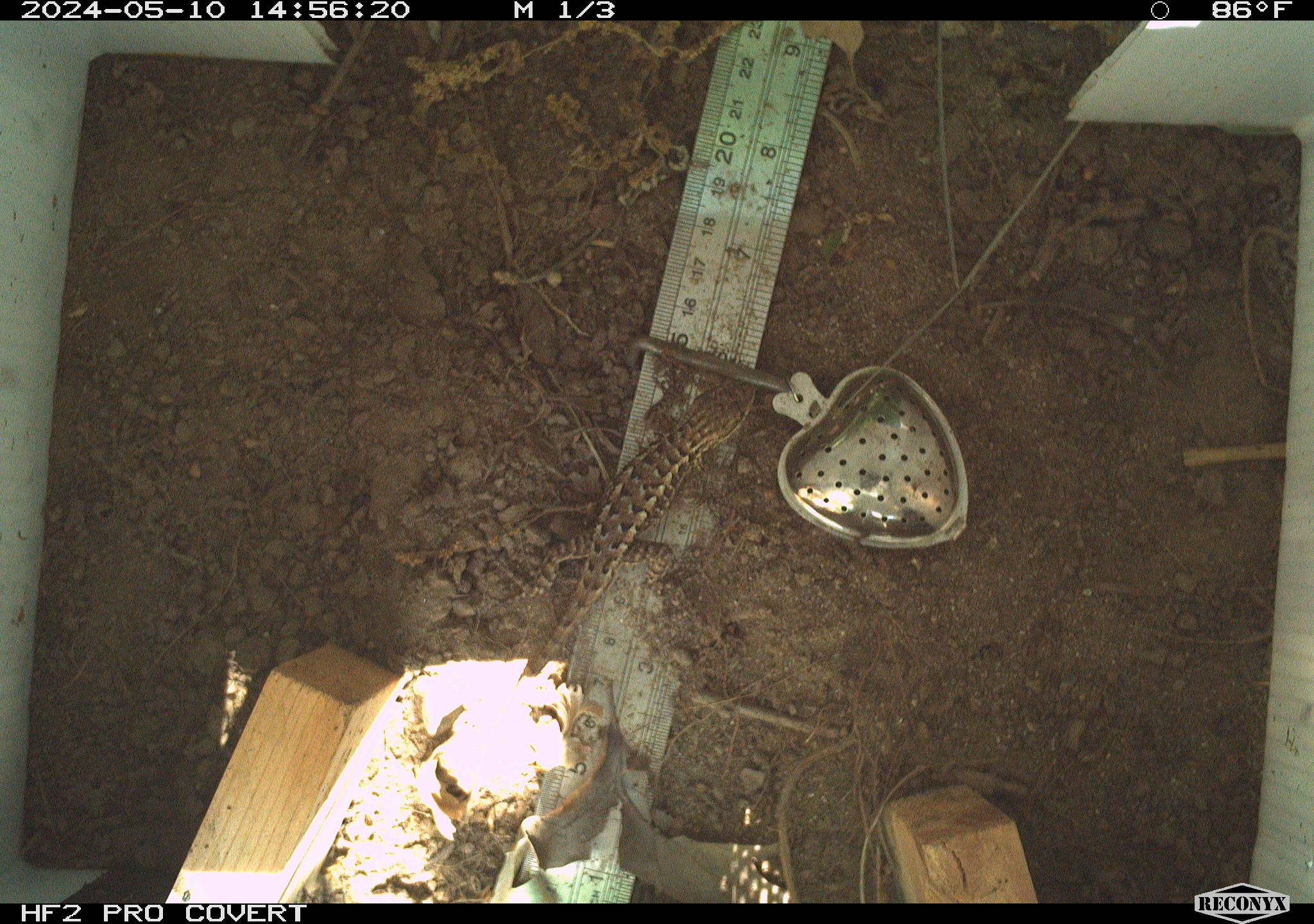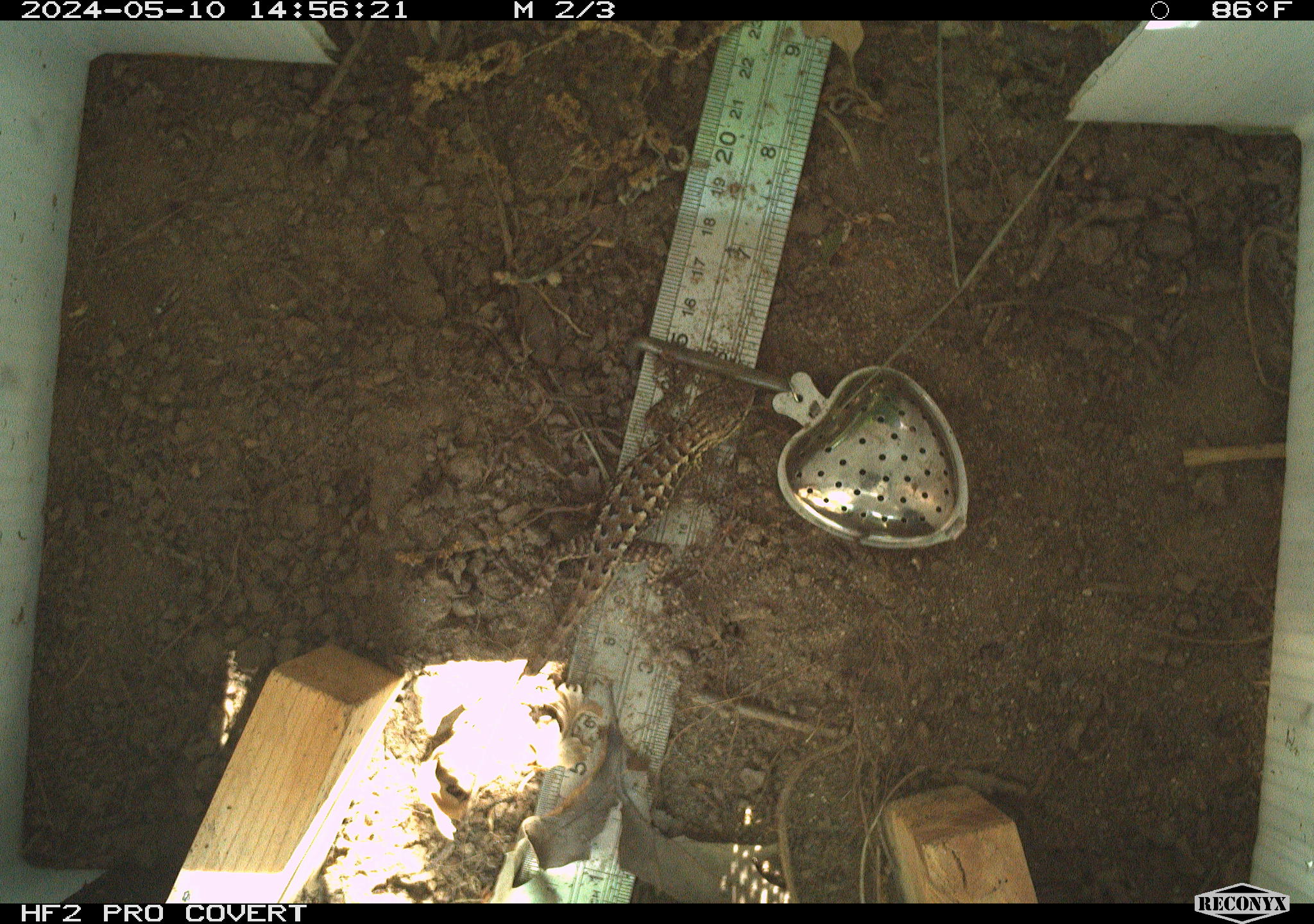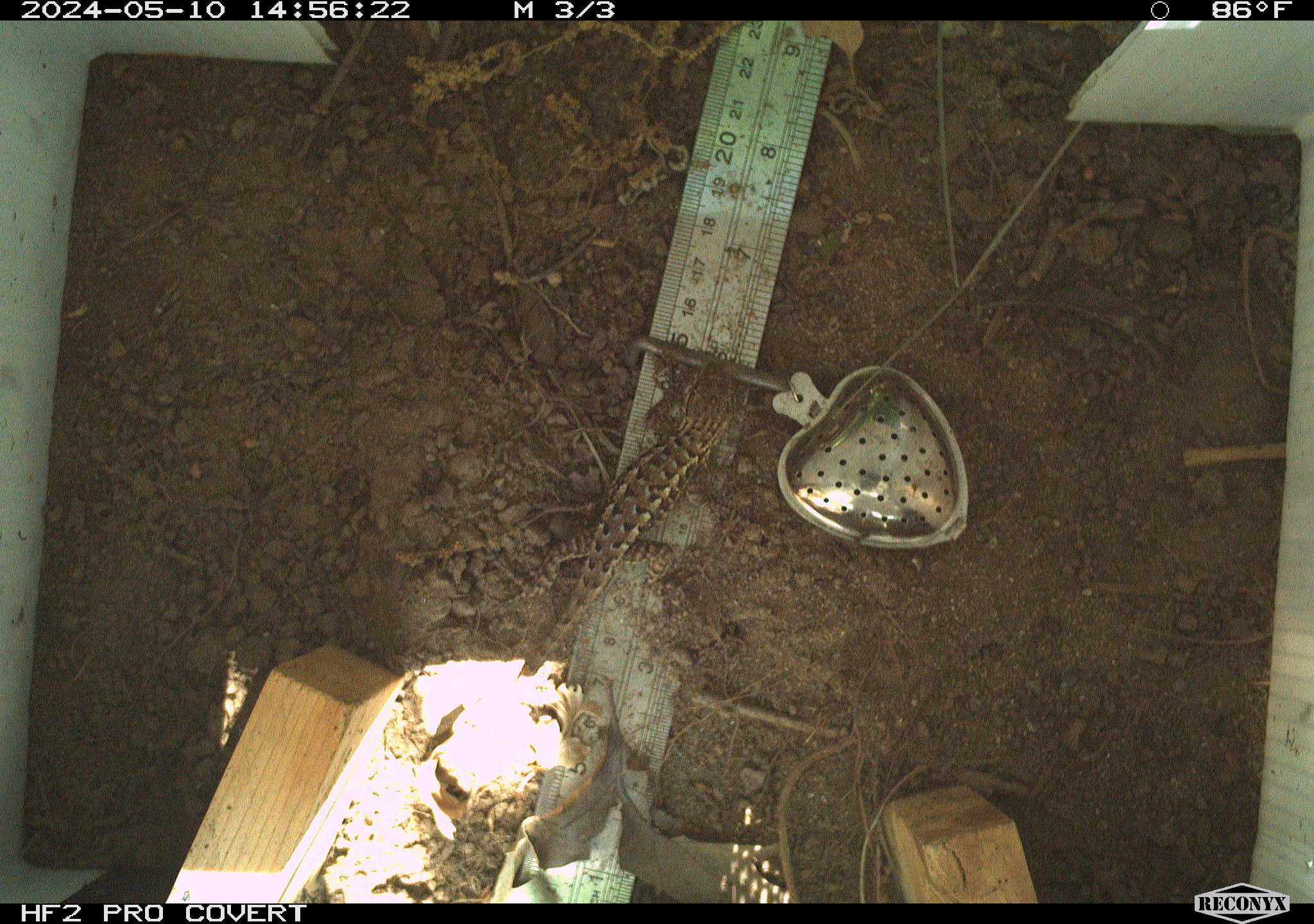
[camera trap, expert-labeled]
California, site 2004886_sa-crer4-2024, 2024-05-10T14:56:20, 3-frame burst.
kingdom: Animalia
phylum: Chordata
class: Reptilia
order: Squamata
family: Phrynosomatidae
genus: Sceloporus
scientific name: Sceloporus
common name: spiny lizards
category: sceloporus species